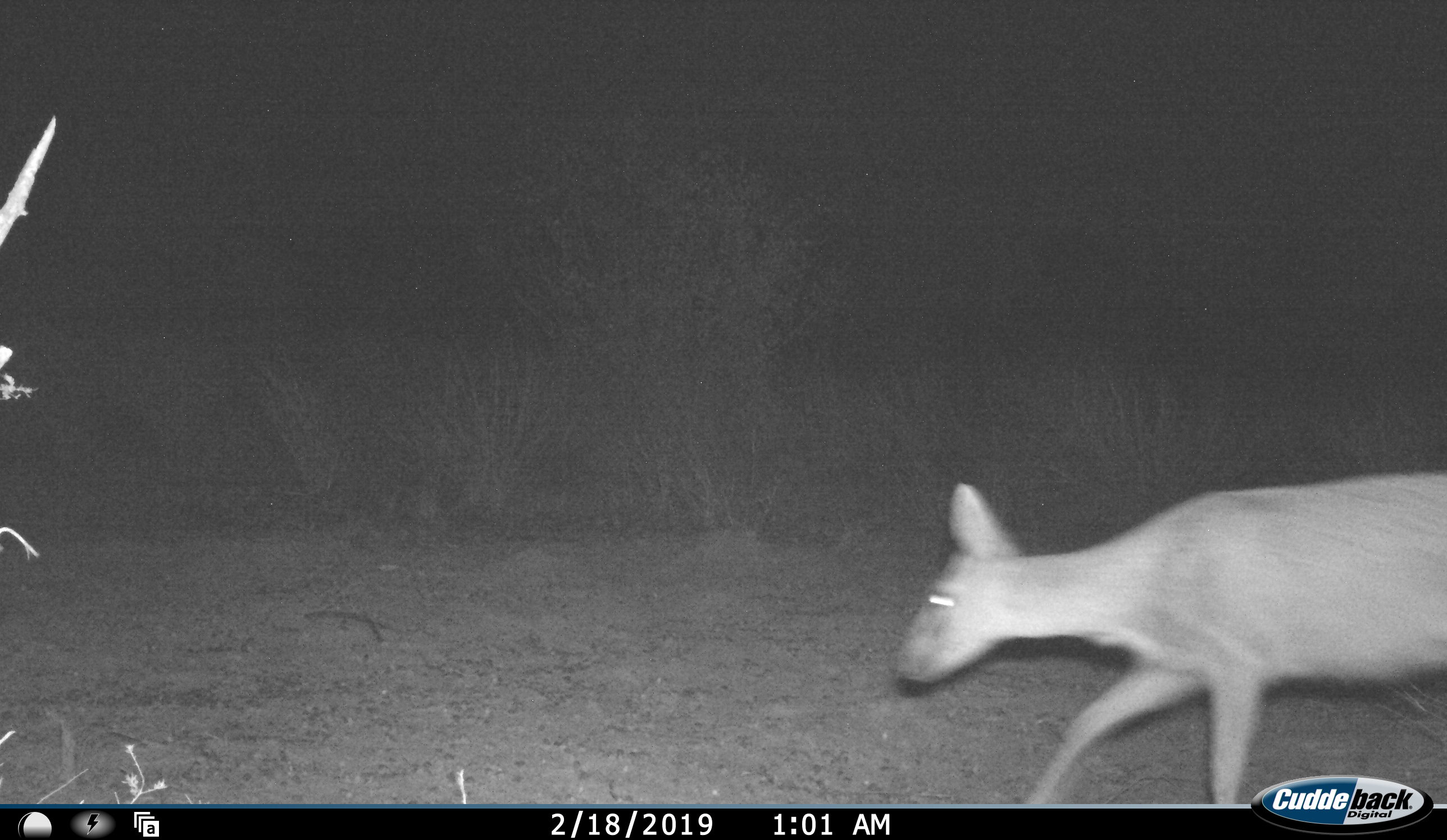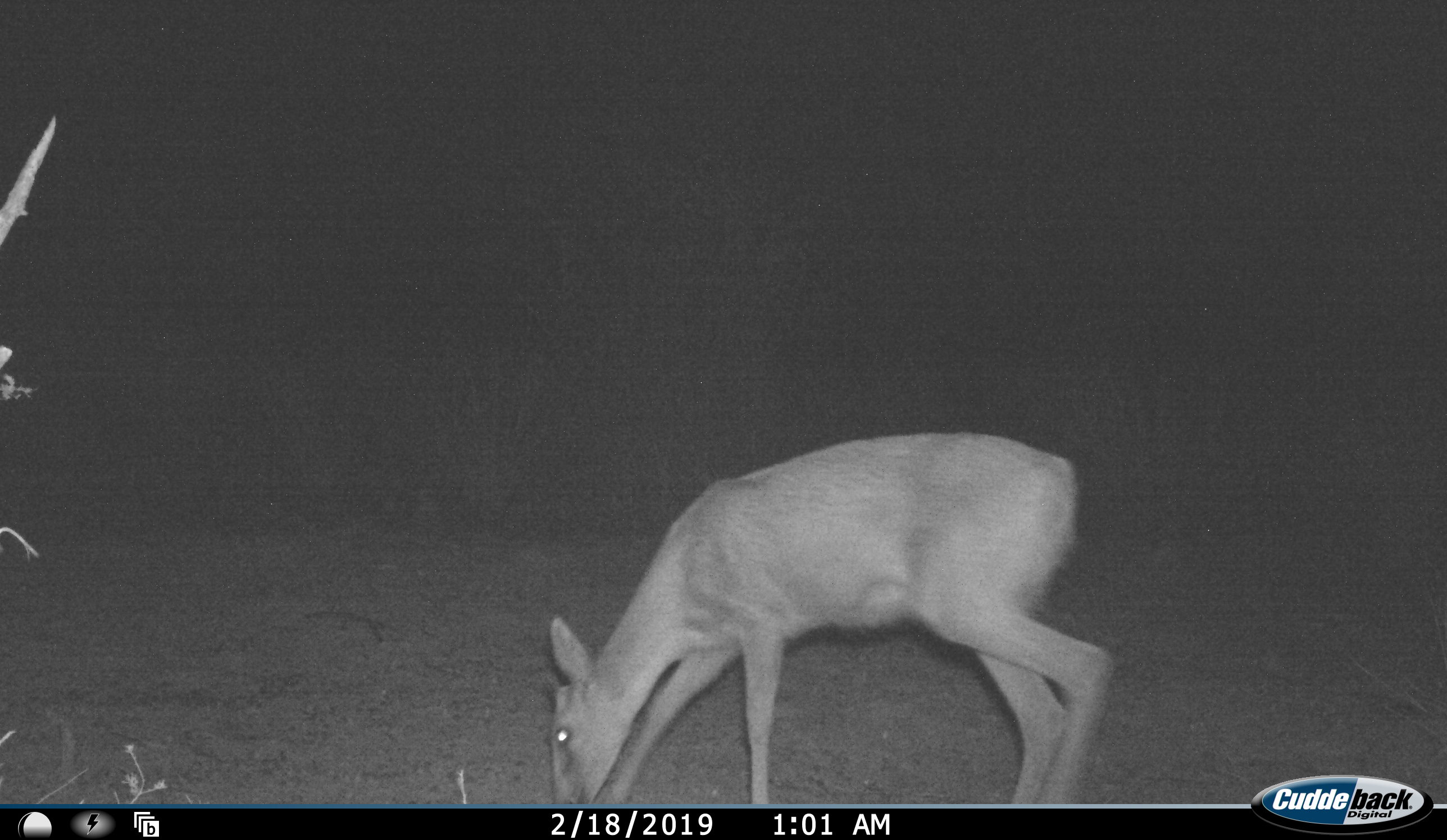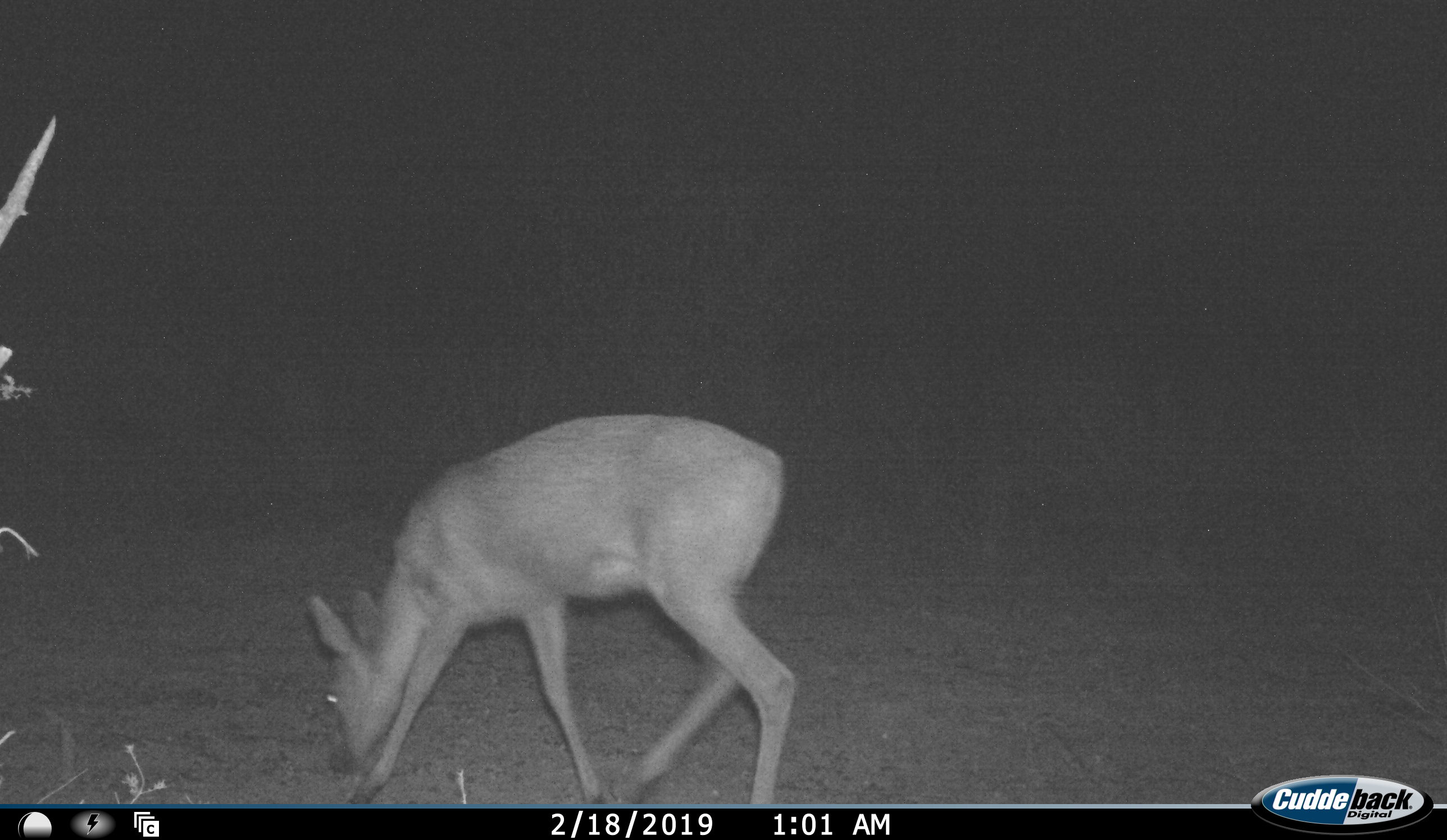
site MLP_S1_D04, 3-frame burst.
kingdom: Animalia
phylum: Chordata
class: Mammalia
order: Artiodactyla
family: Bovidae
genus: Sylvicapra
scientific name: Sylvicapra grimmia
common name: common duiker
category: duikercommongrey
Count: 1.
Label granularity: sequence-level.